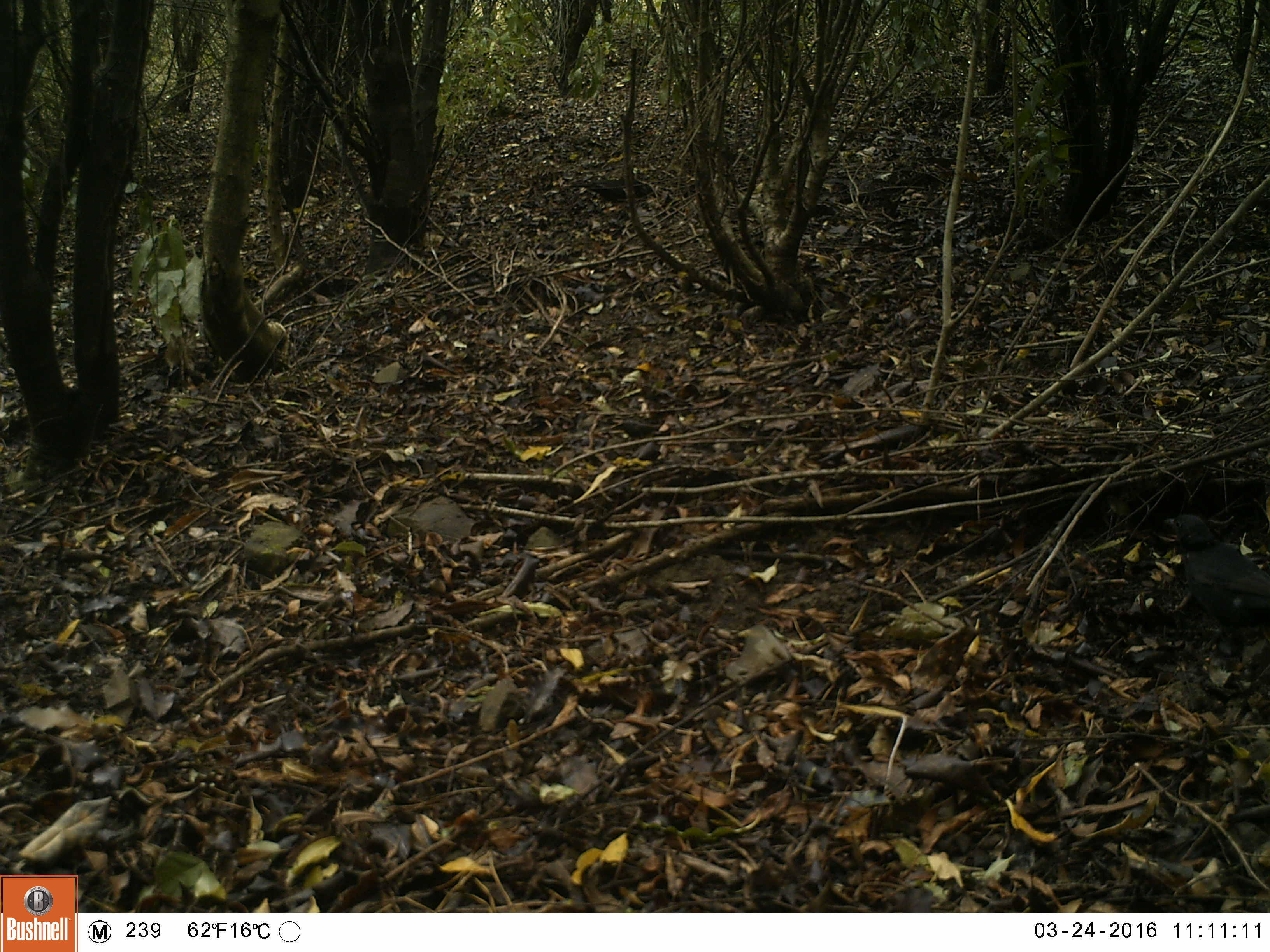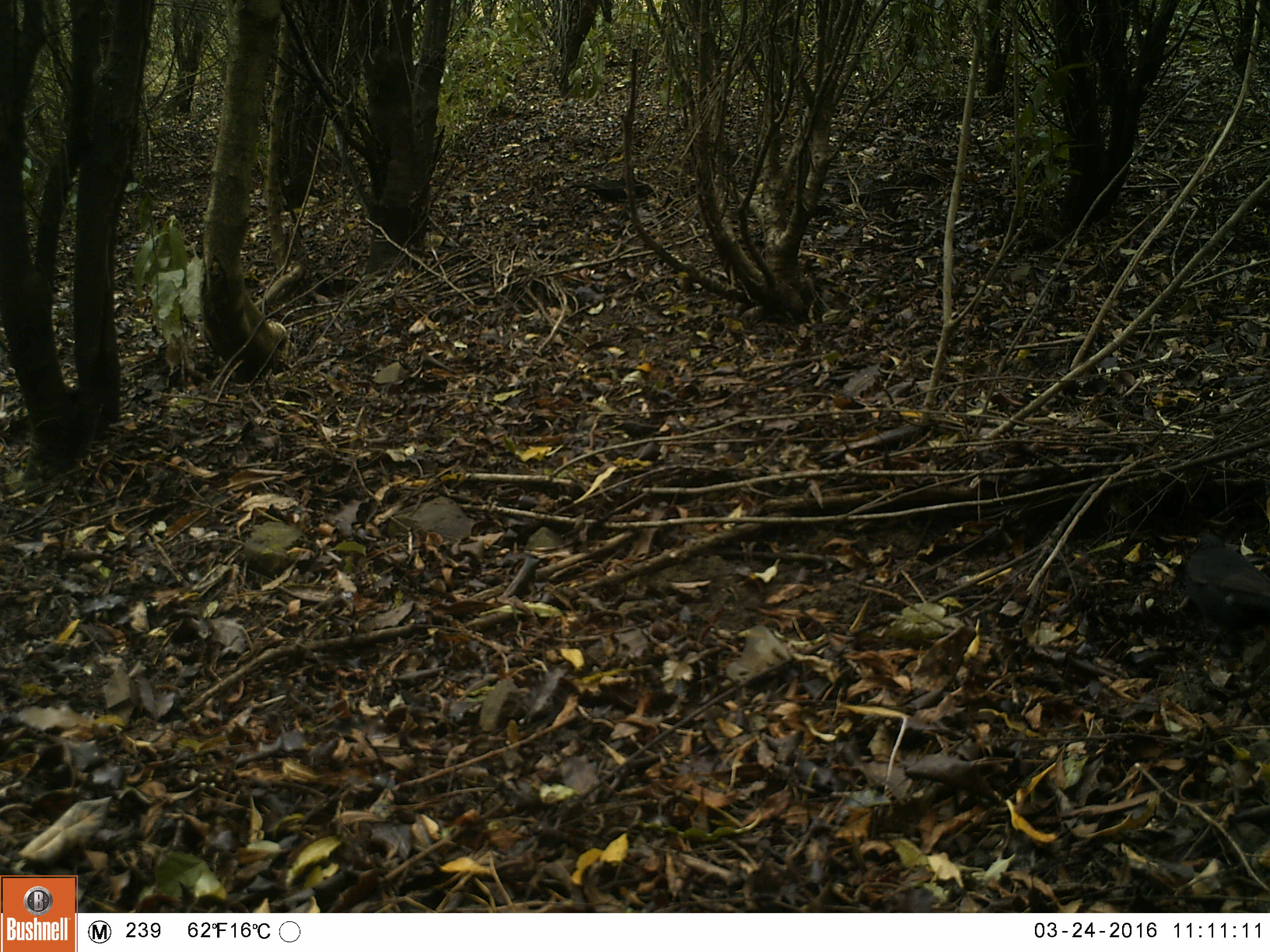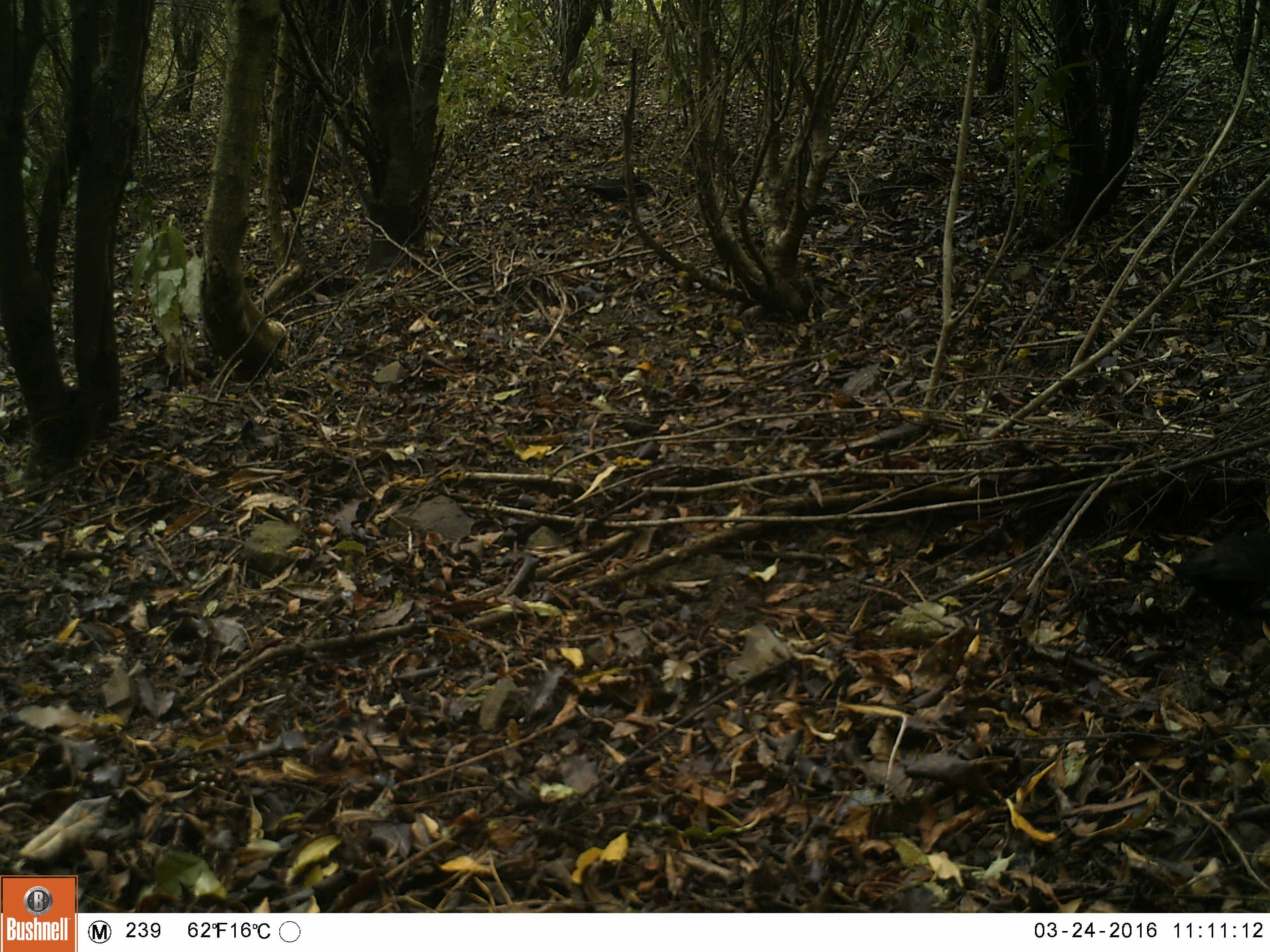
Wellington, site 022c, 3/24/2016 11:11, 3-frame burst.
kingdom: Animalia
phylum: Chordata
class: Aves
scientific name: Aves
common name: bird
Bird (Aves).